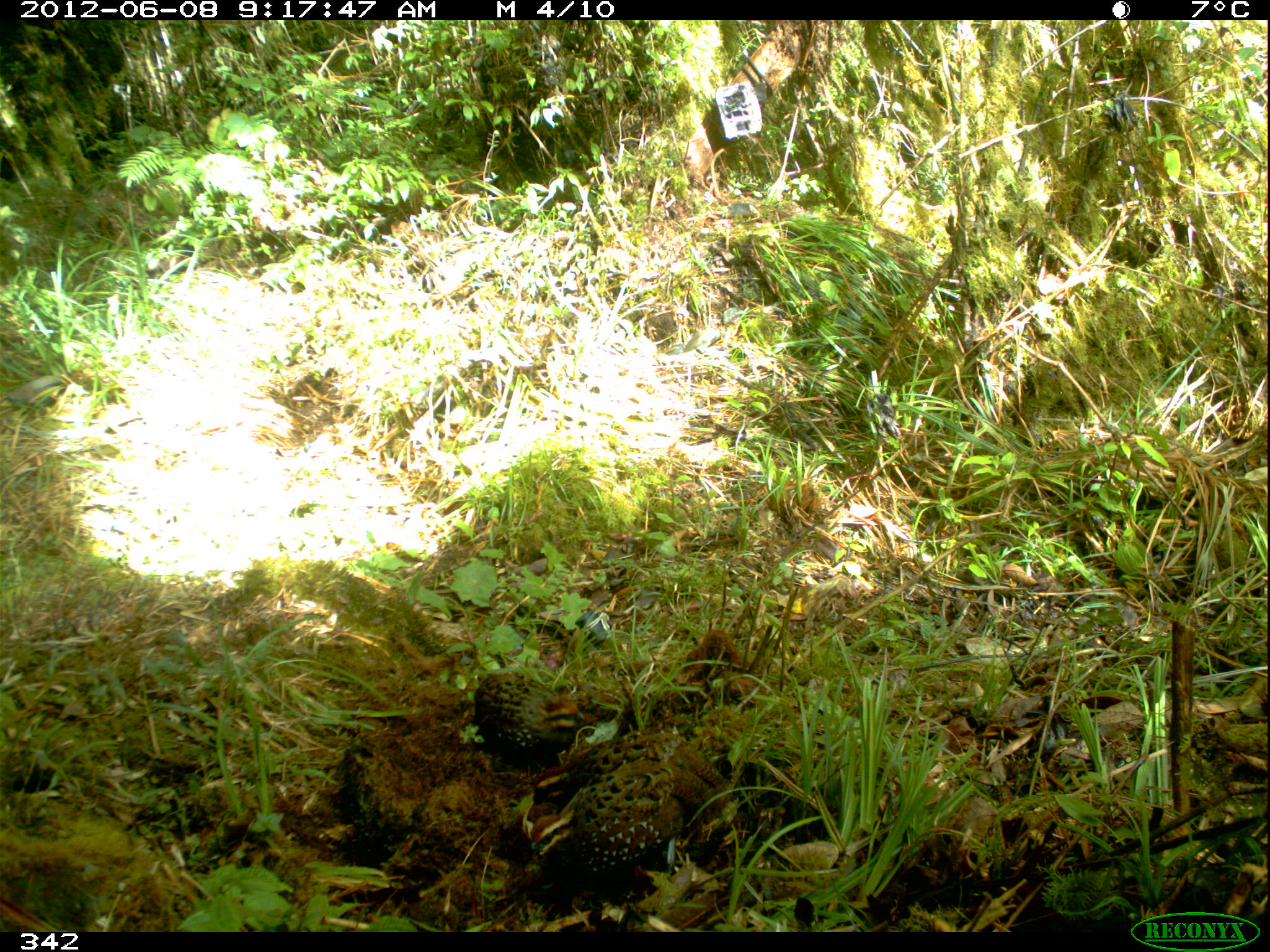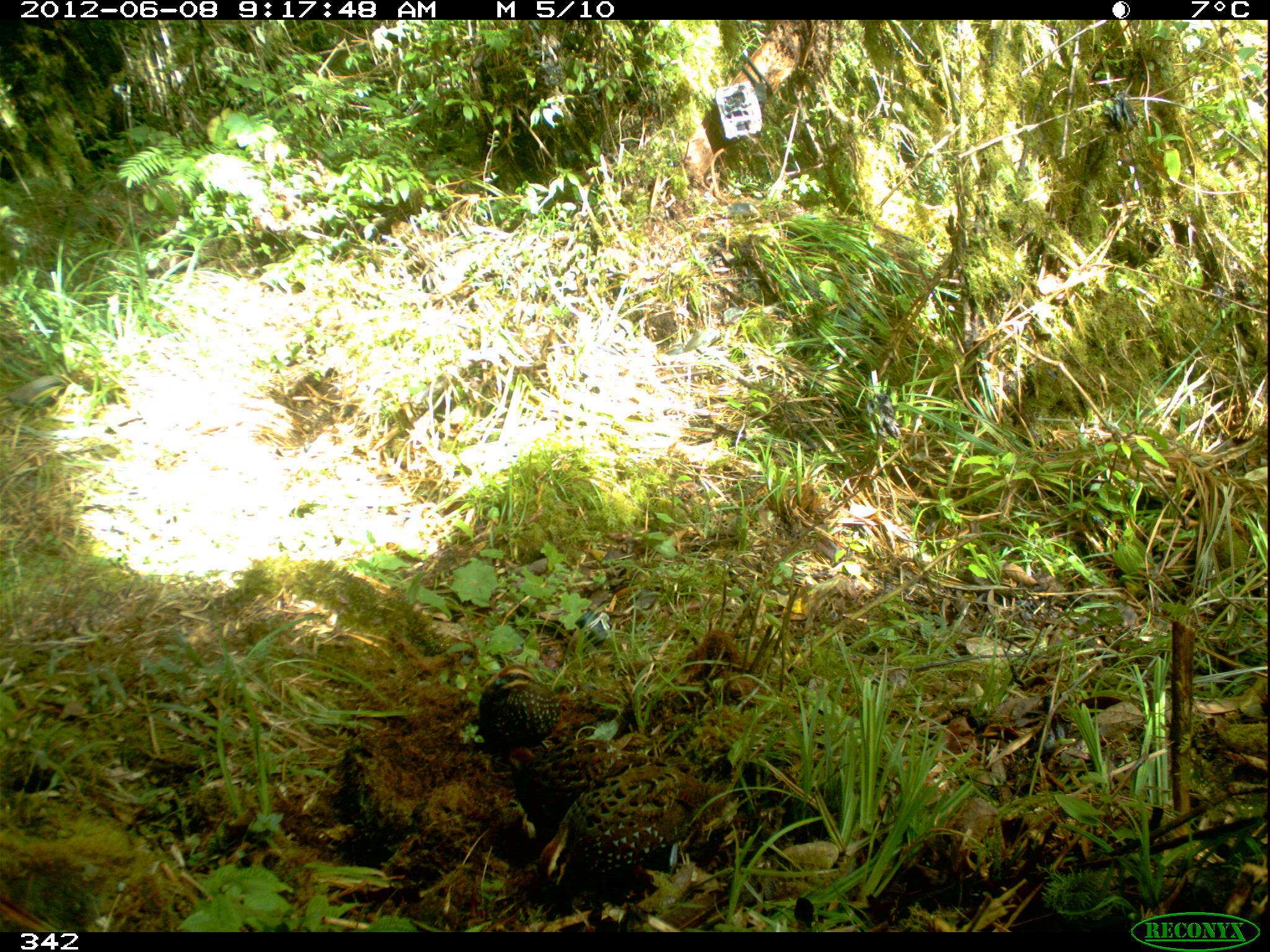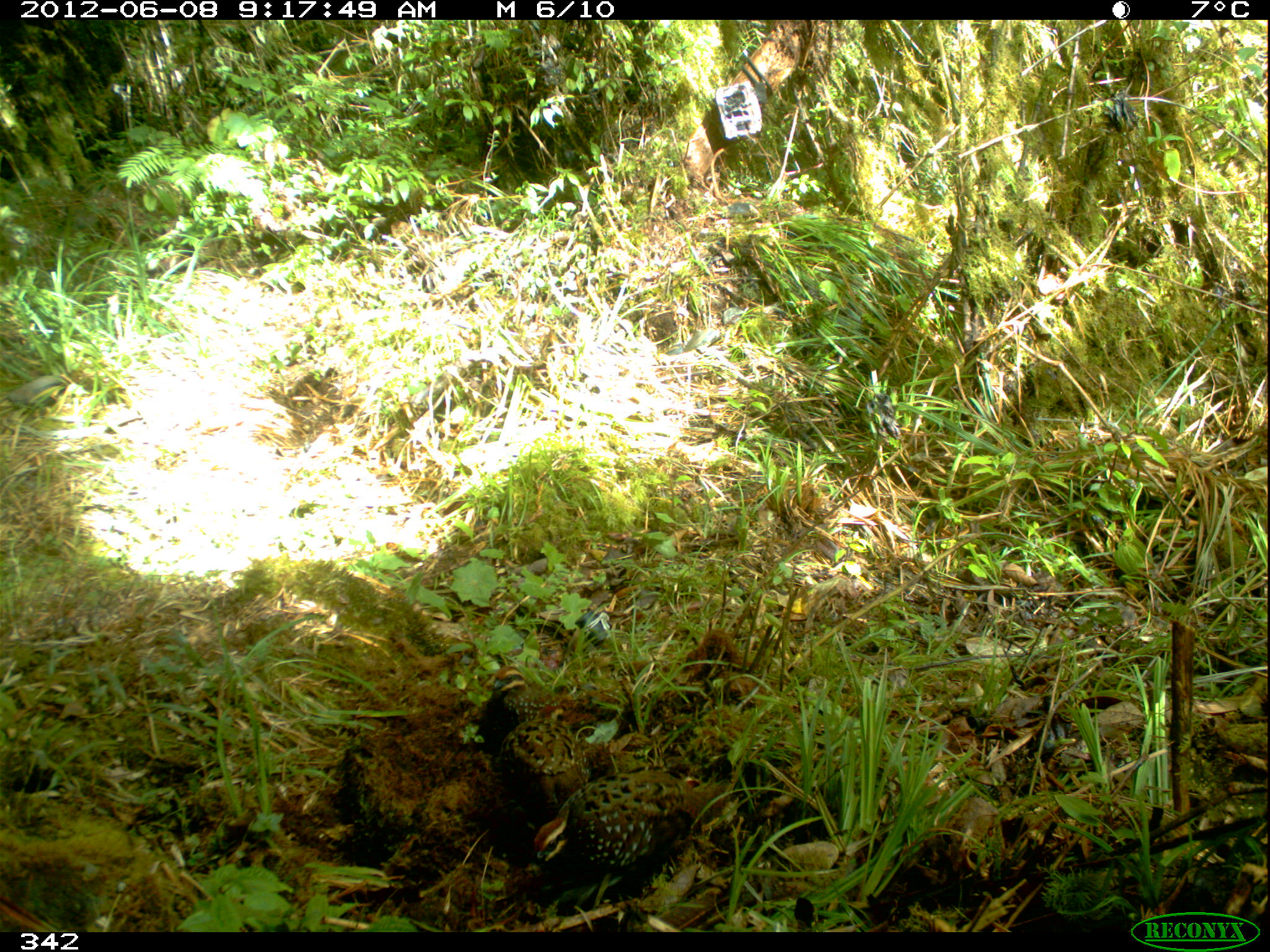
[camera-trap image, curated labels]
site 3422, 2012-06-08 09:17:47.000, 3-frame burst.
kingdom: Animalia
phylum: Chordata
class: Aves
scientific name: Aves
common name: bird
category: unknown bird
Unknown bird (bird) (Aves).